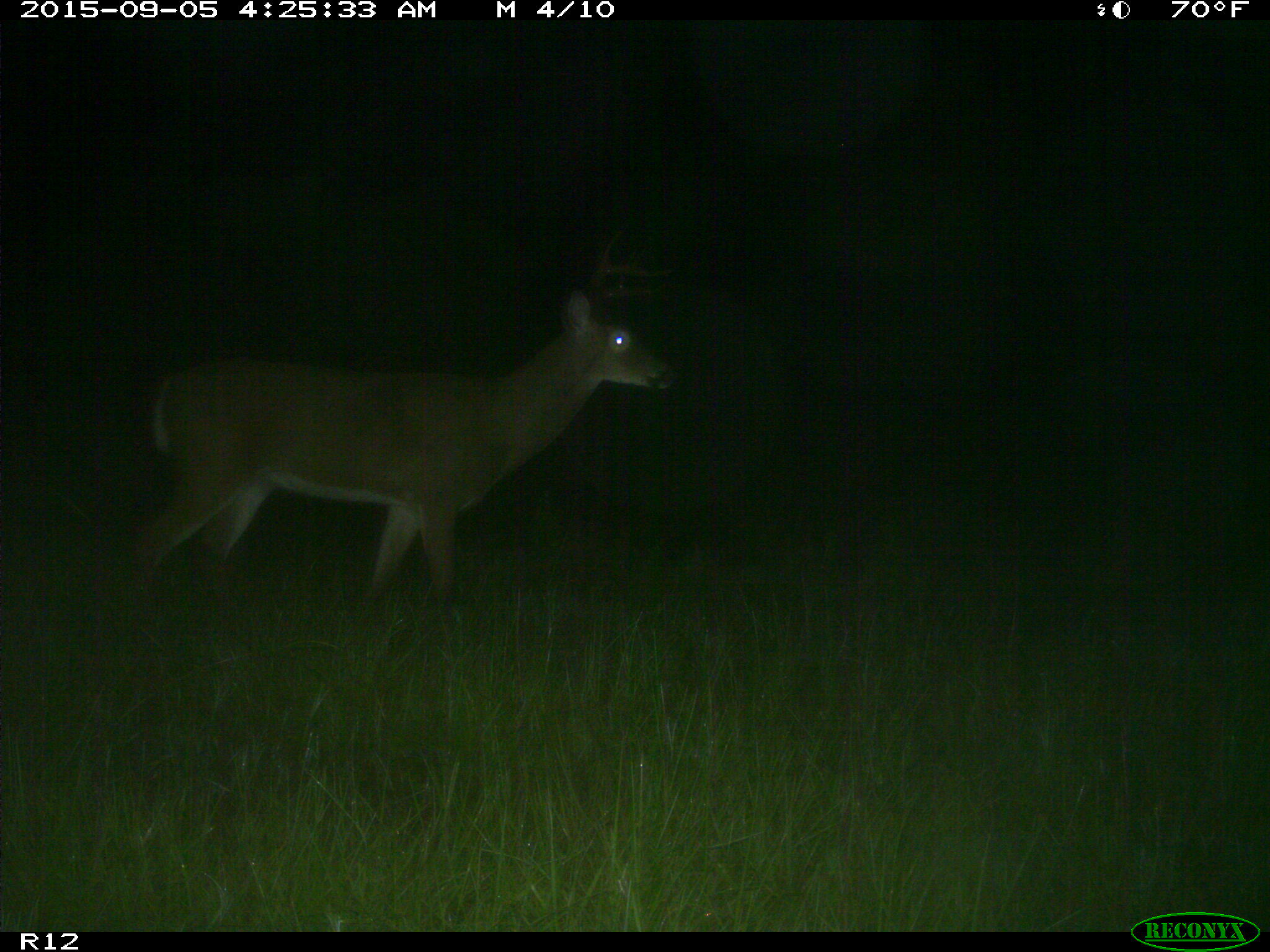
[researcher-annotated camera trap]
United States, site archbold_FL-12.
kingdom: Animalia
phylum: Chordata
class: Mammalia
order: Artiodactyla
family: Cervidae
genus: Odocoileus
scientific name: Odocoileus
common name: deer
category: unidentified deer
Unidentified deer (deer) (Odocoileus).